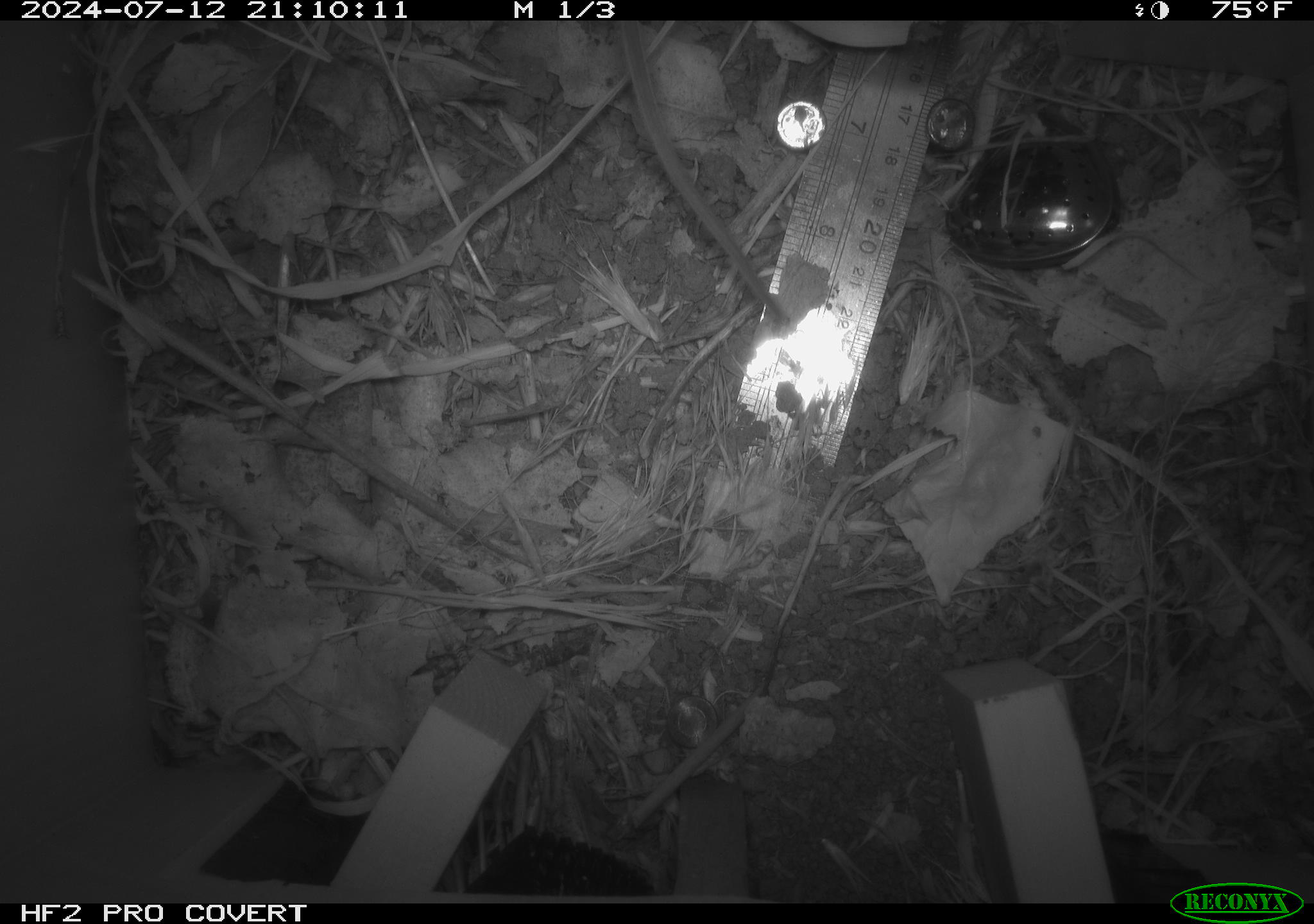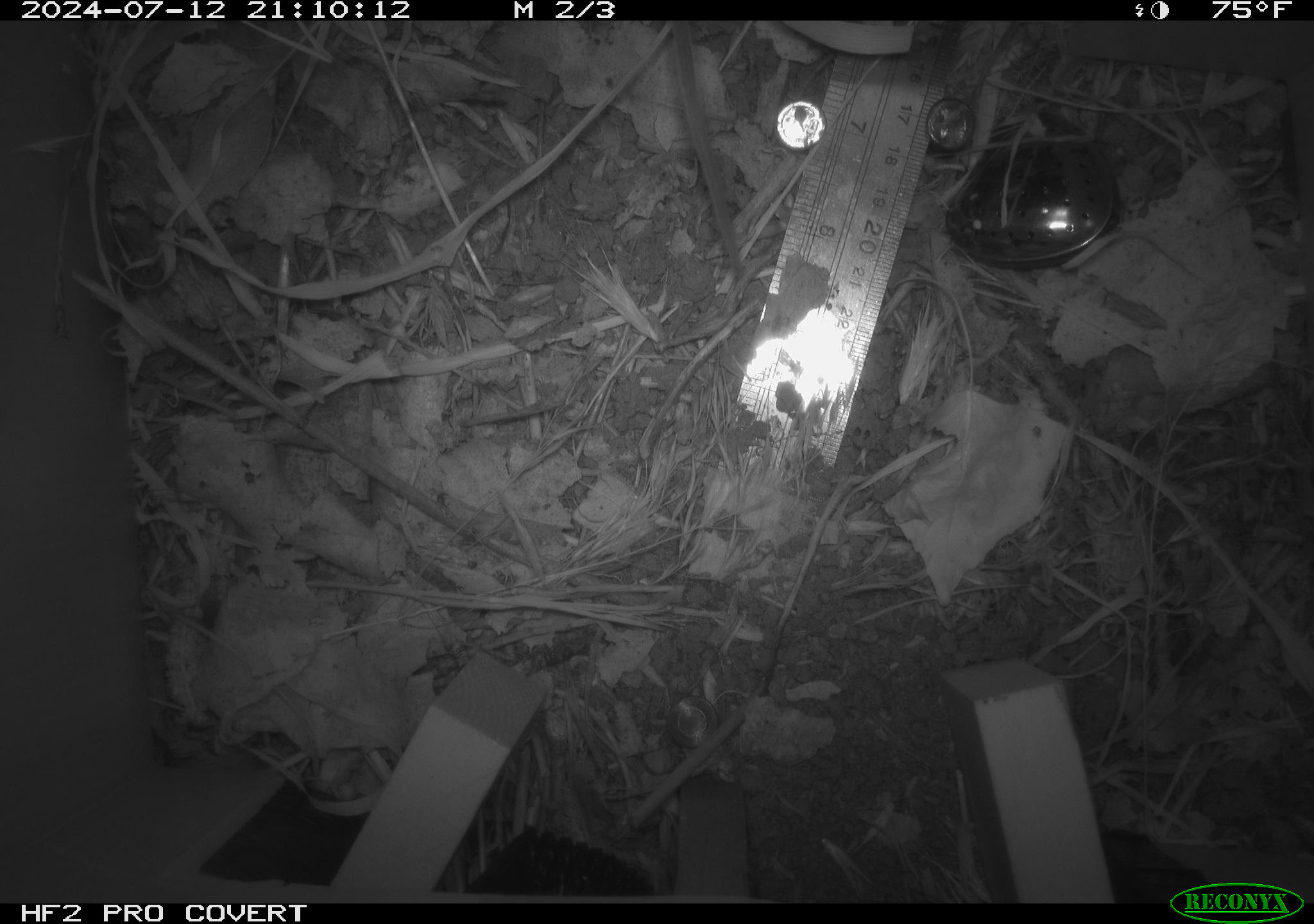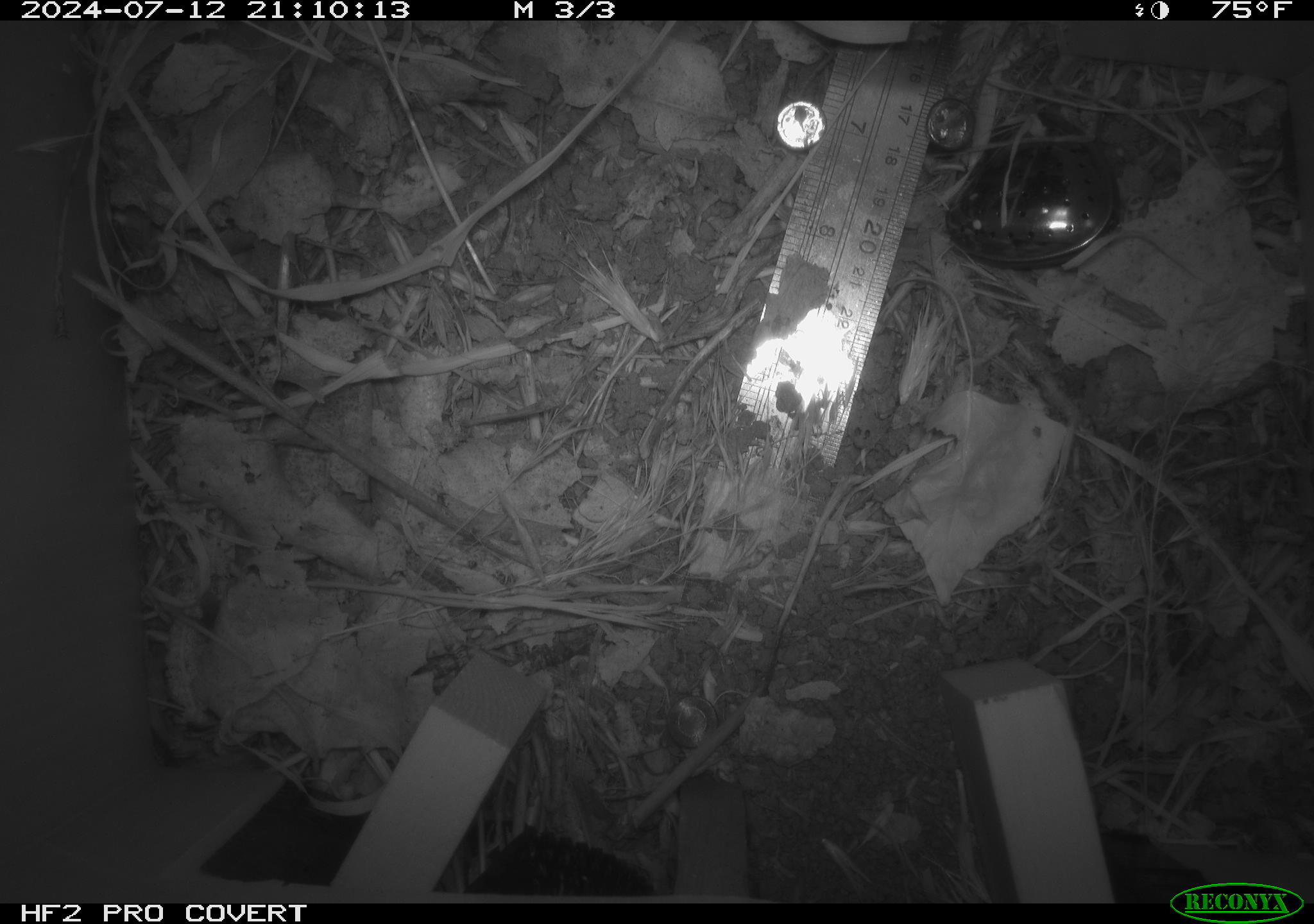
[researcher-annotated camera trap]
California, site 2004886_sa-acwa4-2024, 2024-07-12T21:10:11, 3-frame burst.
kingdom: Animalia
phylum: Chordata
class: Mammalia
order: Rodentia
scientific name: Rodentia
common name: mouse species